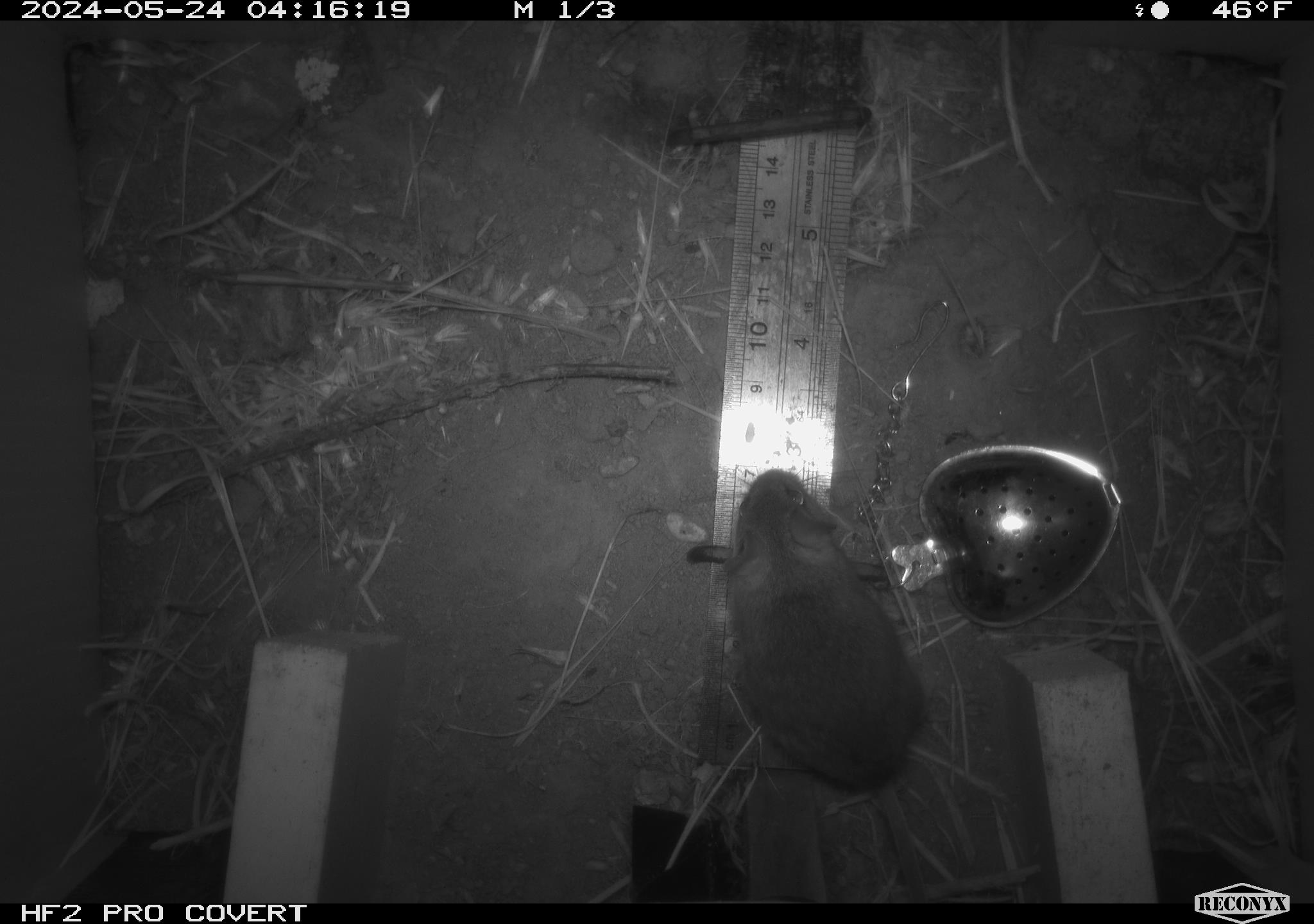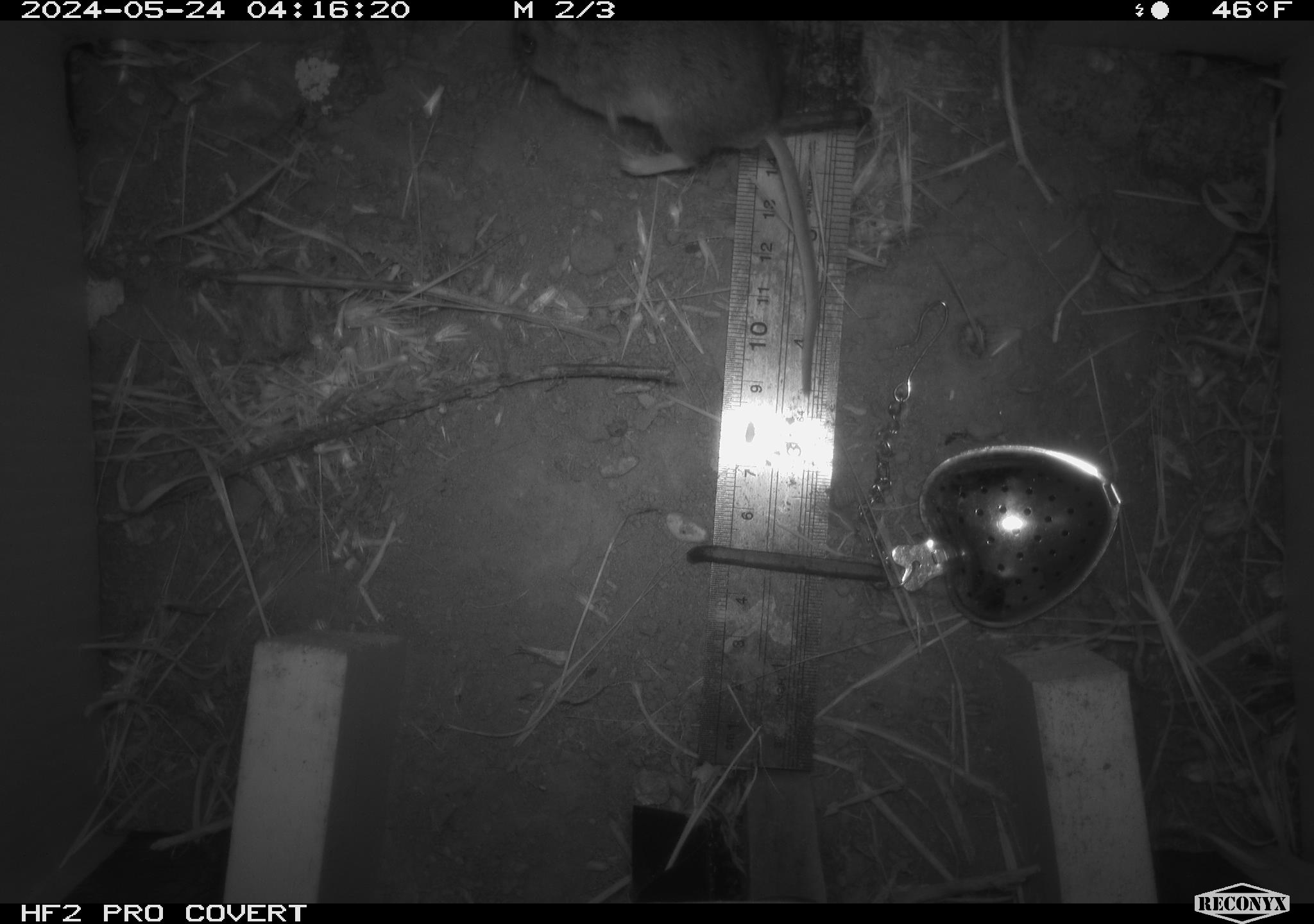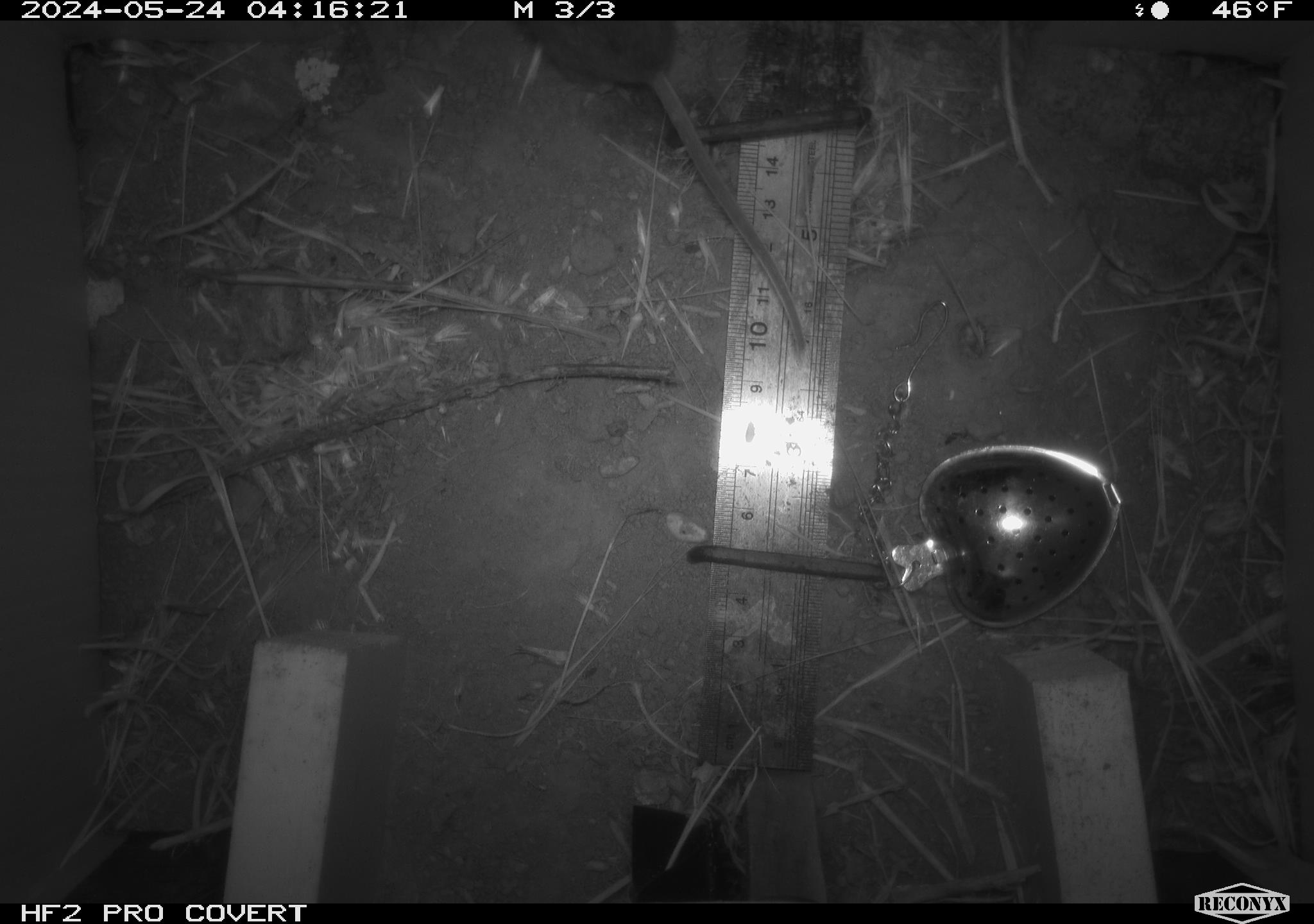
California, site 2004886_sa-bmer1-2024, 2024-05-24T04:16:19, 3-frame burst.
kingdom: Animalia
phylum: Chordata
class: Mammalia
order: Rodentia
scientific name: Rodentia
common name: mouse species